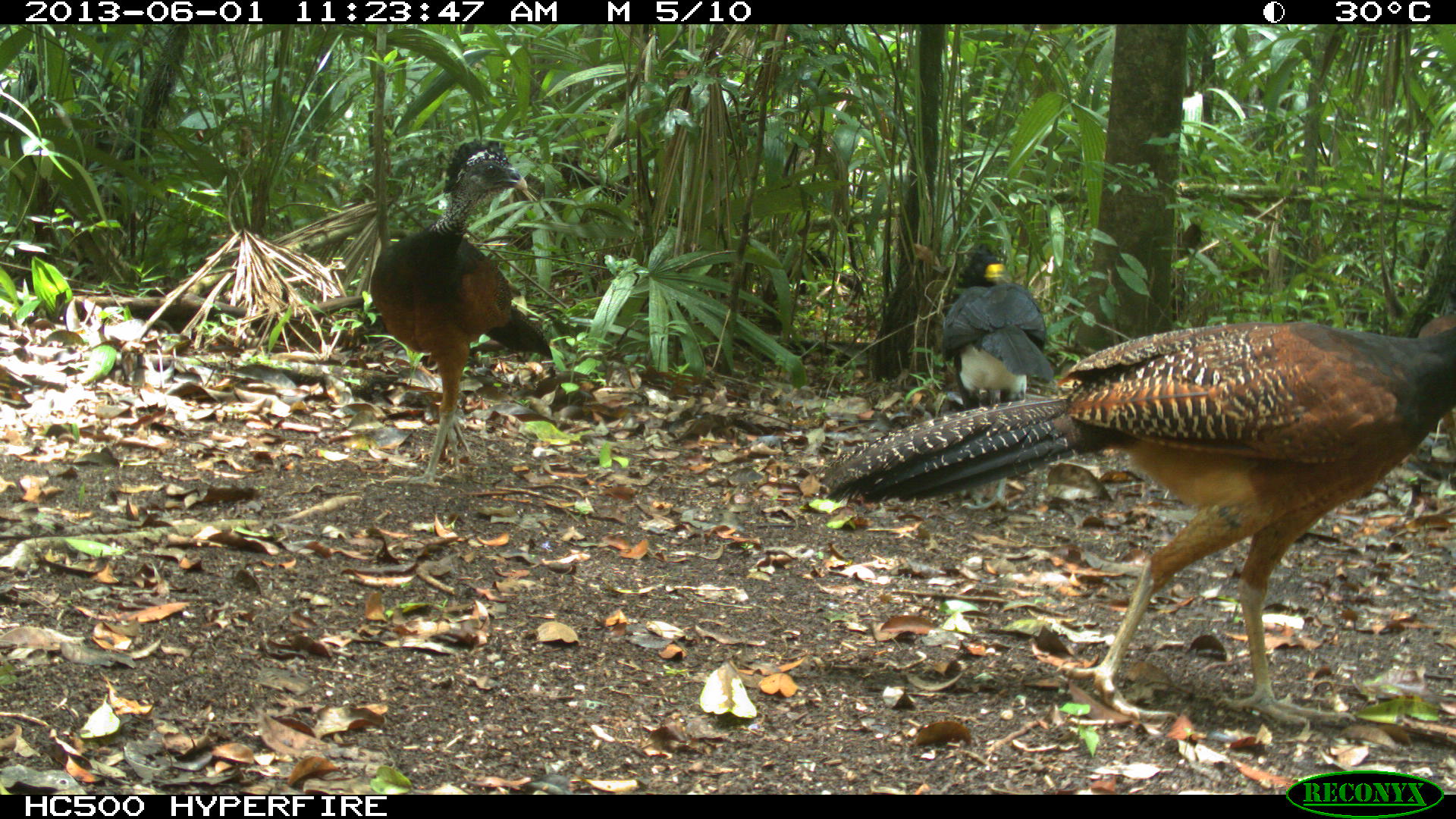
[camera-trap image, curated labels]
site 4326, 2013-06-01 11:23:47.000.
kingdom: Animalia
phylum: Chordata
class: Aves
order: Galliformes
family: Cracidae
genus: Crax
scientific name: Crax rubra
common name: great curassow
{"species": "Crax rubra (great curassow)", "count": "4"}